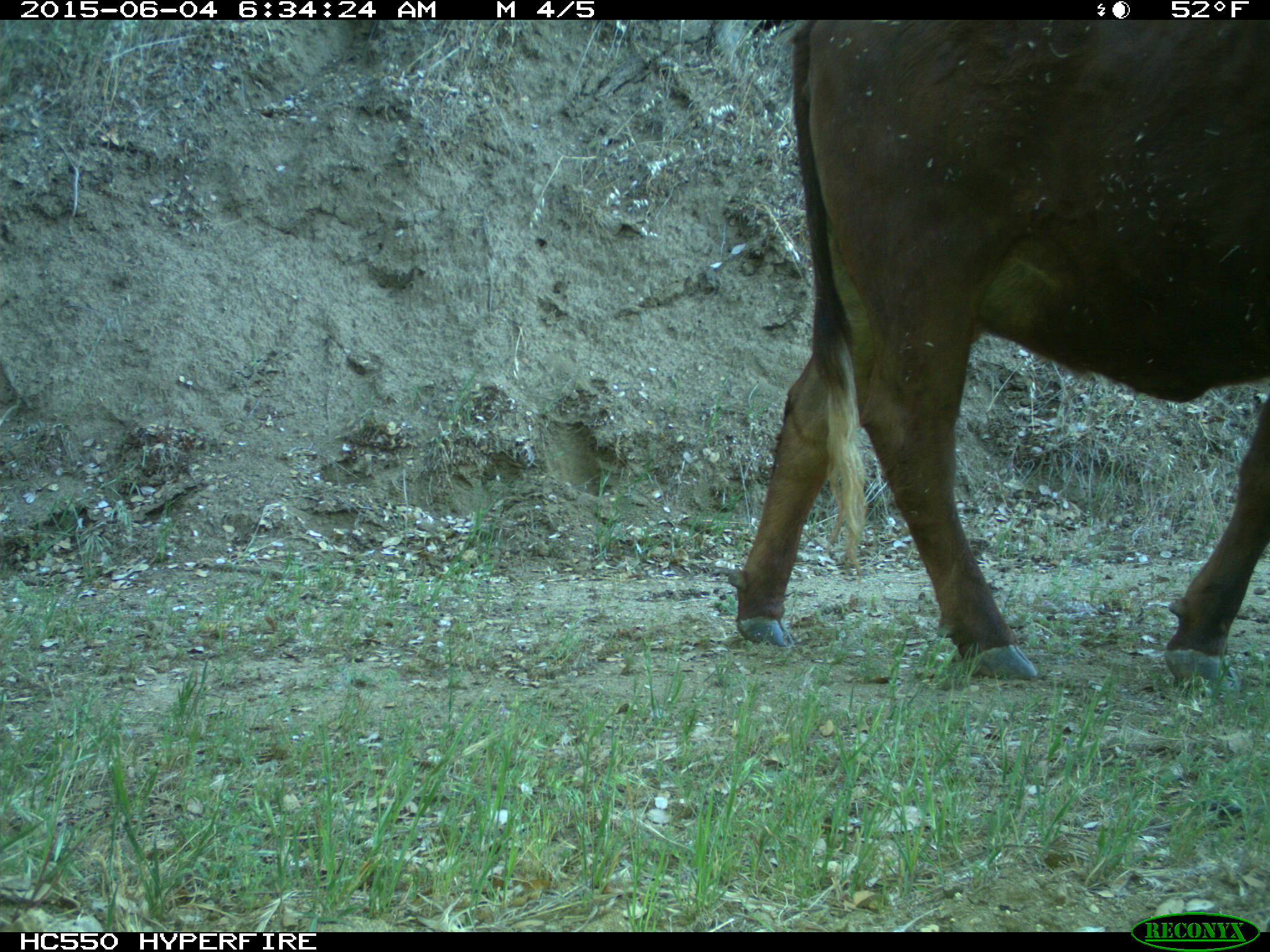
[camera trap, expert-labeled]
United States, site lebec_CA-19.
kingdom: Animalia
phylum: Chordata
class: Mammalia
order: Artiodactyla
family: Bovidae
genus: Bos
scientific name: Bos taurus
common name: domestic cow